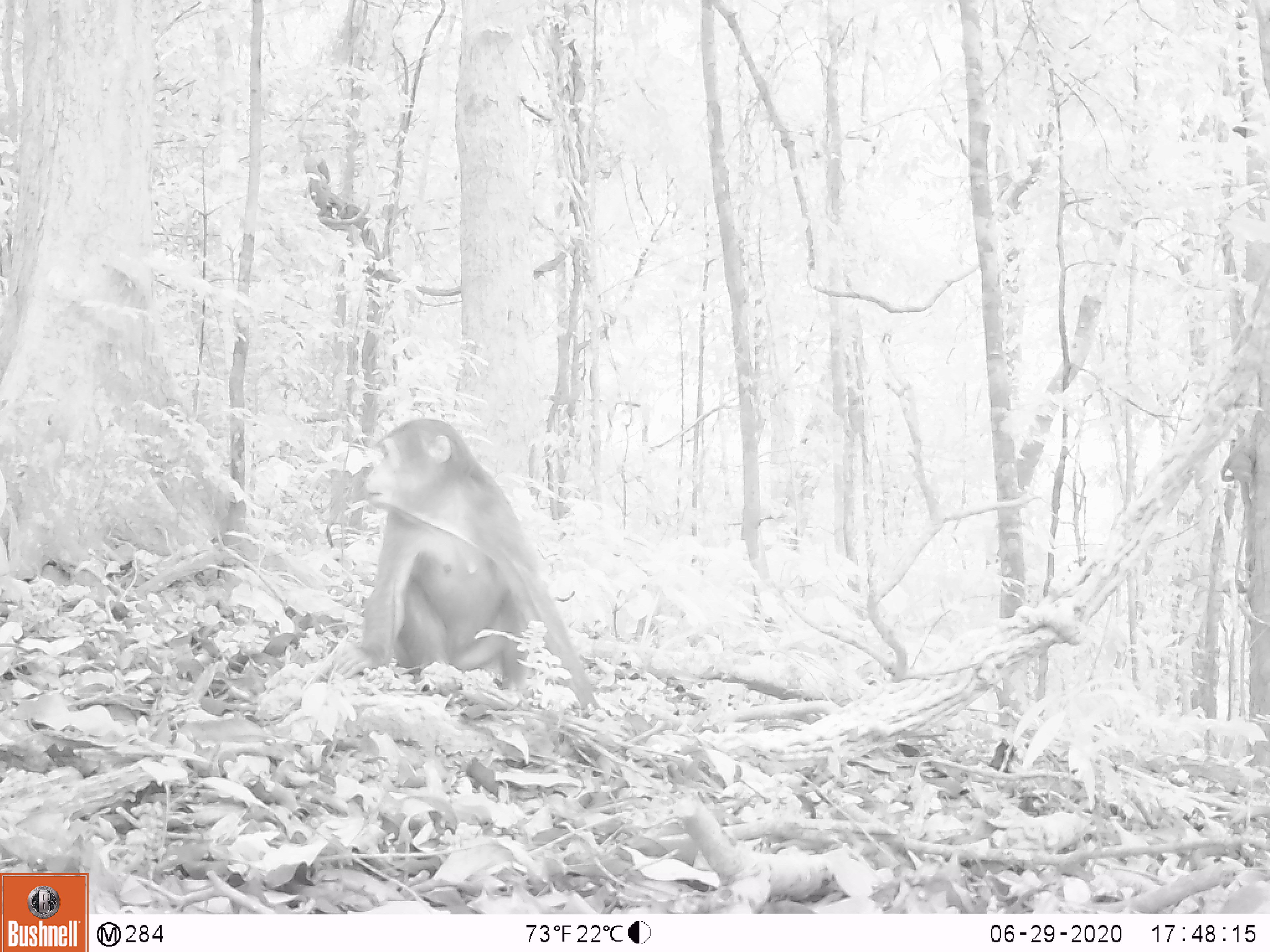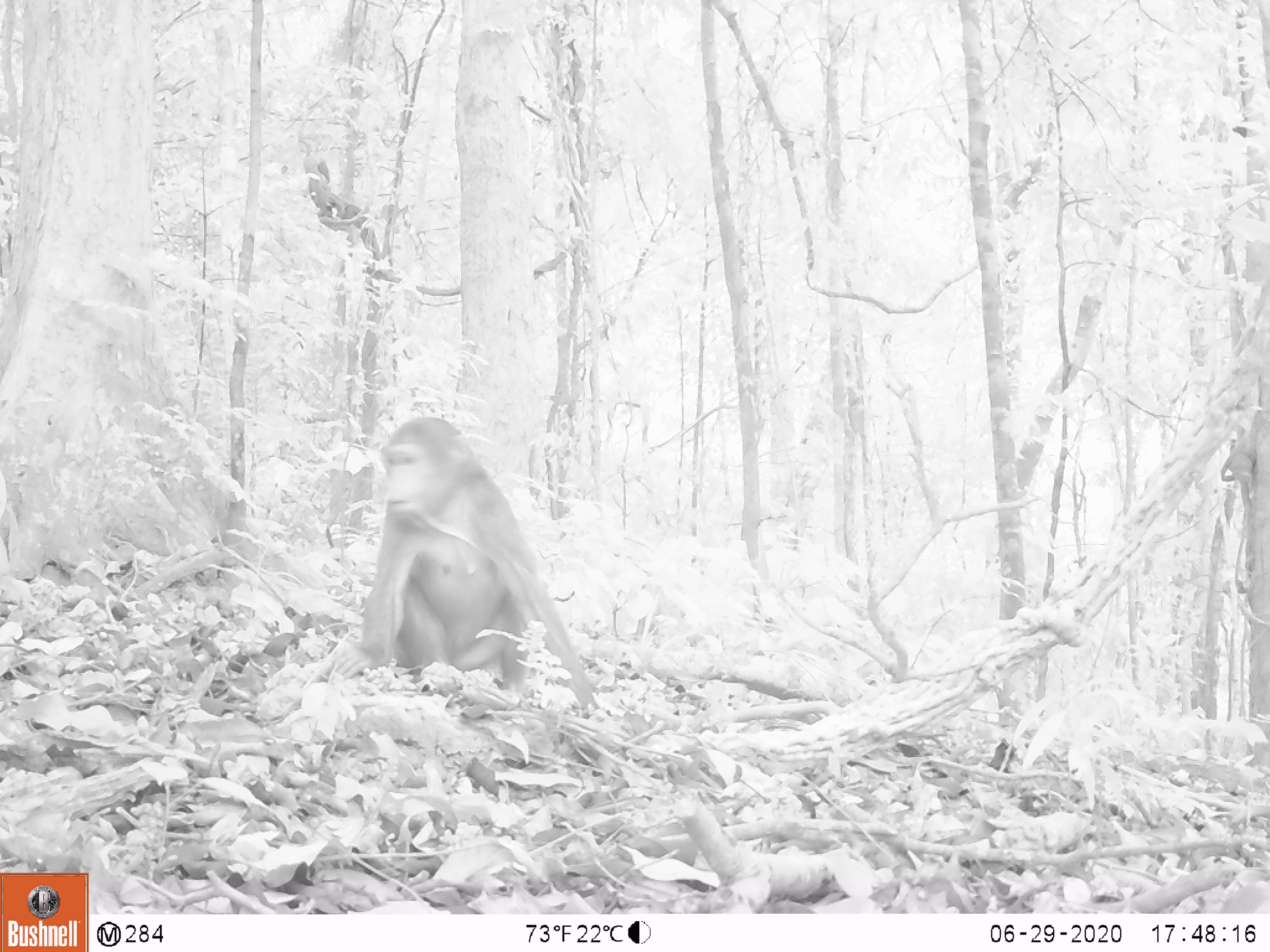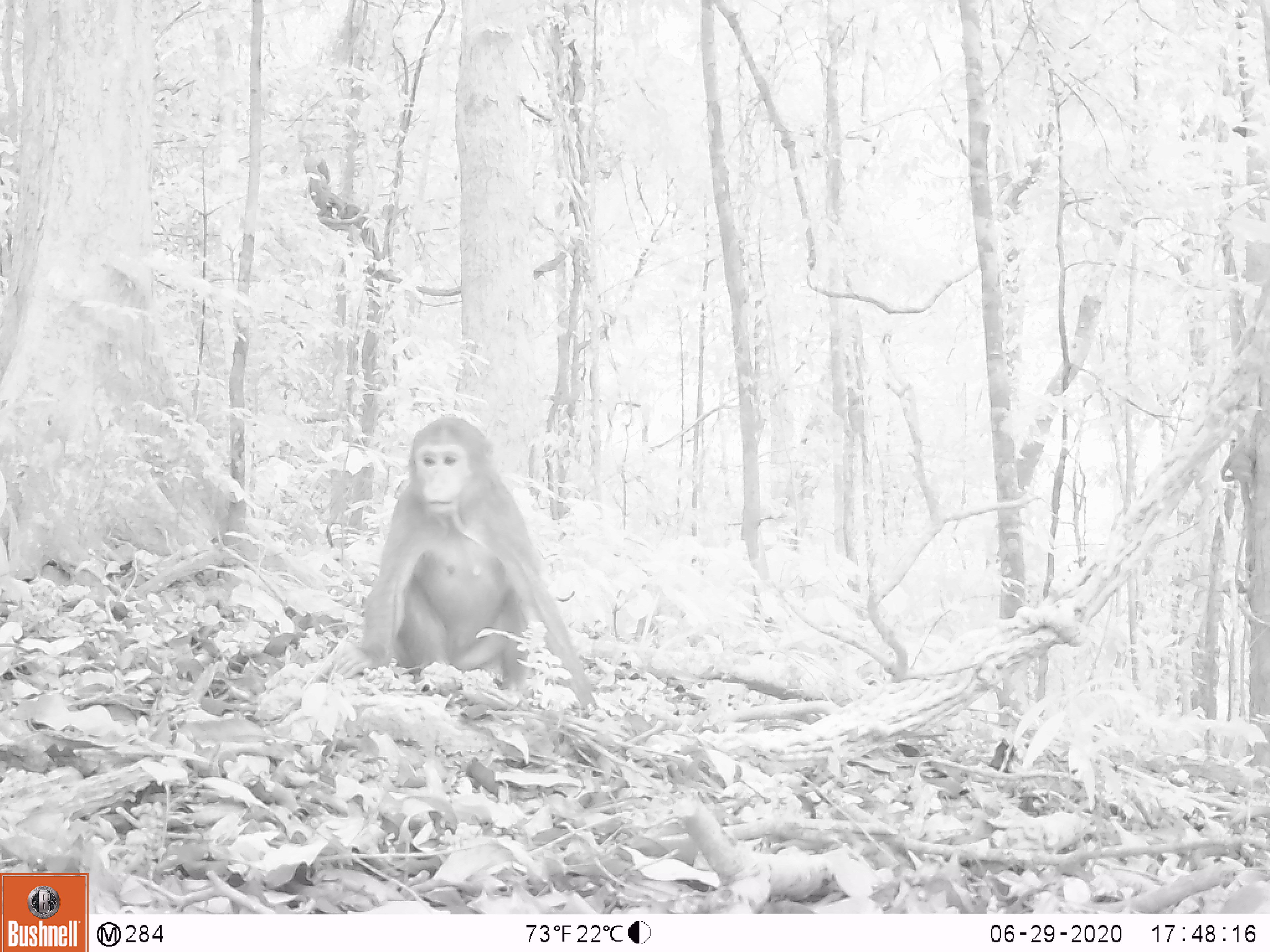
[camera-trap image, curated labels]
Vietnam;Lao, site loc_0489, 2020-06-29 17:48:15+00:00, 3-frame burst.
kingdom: Animalia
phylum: Chordata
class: Mammalia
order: Primates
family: Cercopithecidae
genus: Macaca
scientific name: Macaca arctoides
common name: stump-tailed macaque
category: stump tailed macaque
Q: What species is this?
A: Stump tailed macaque (stump-tailed macaque) (Macaca arctoides).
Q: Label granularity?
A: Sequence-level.